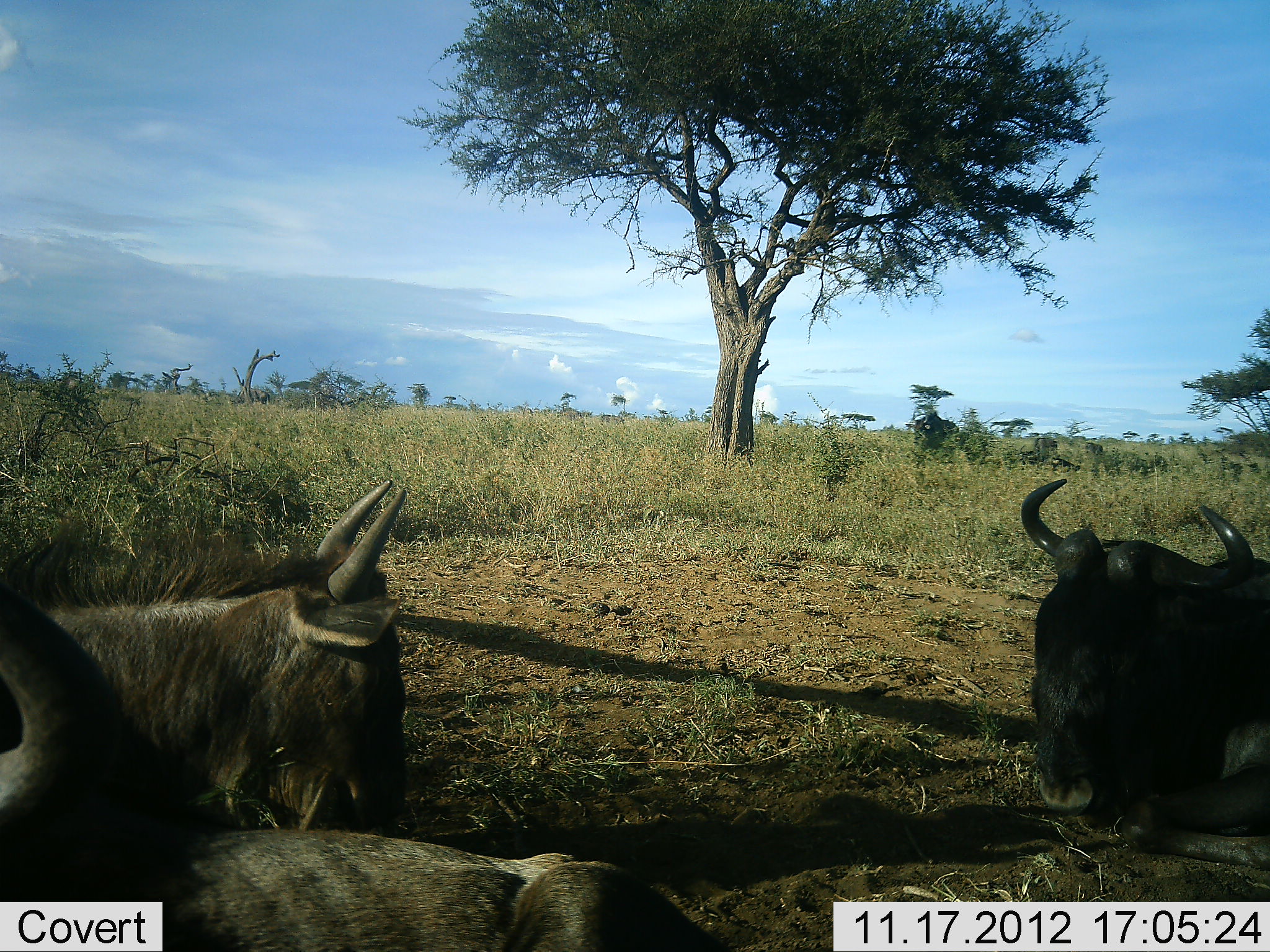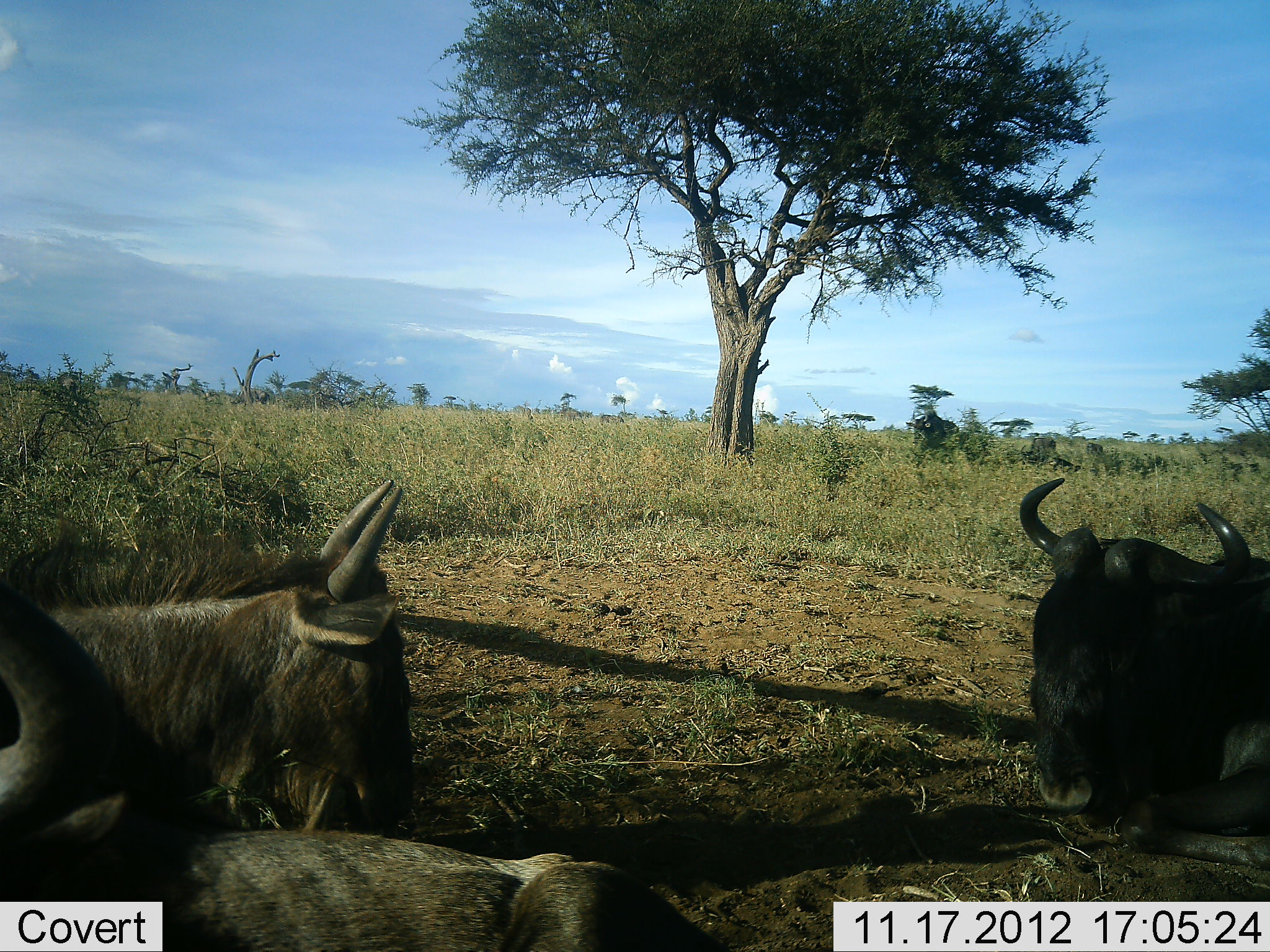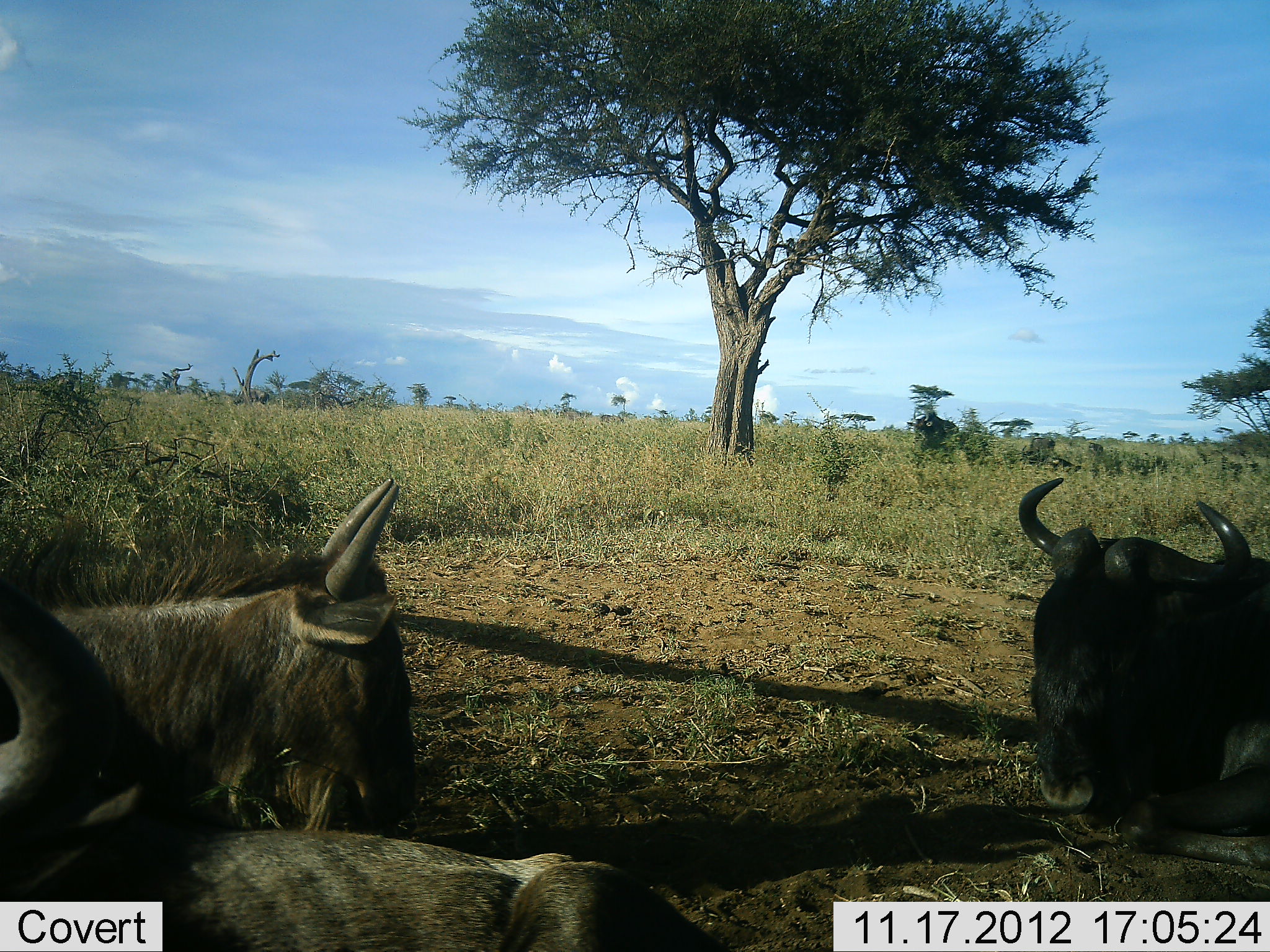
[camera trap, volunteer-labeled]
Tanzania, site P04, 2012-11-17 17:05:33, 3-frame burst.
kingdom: Animalia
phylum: Chordata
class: Mammalia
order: Artiodactyla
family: Bovidae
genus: Connochaetes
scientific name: Connochaetes taurinus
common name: blue wildebeest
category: wildebeest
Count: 3.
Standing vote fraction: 10%.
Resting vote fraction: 100%.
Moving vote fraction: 0%.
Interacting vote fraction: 0%.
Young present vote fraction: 10%.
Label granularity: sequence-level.